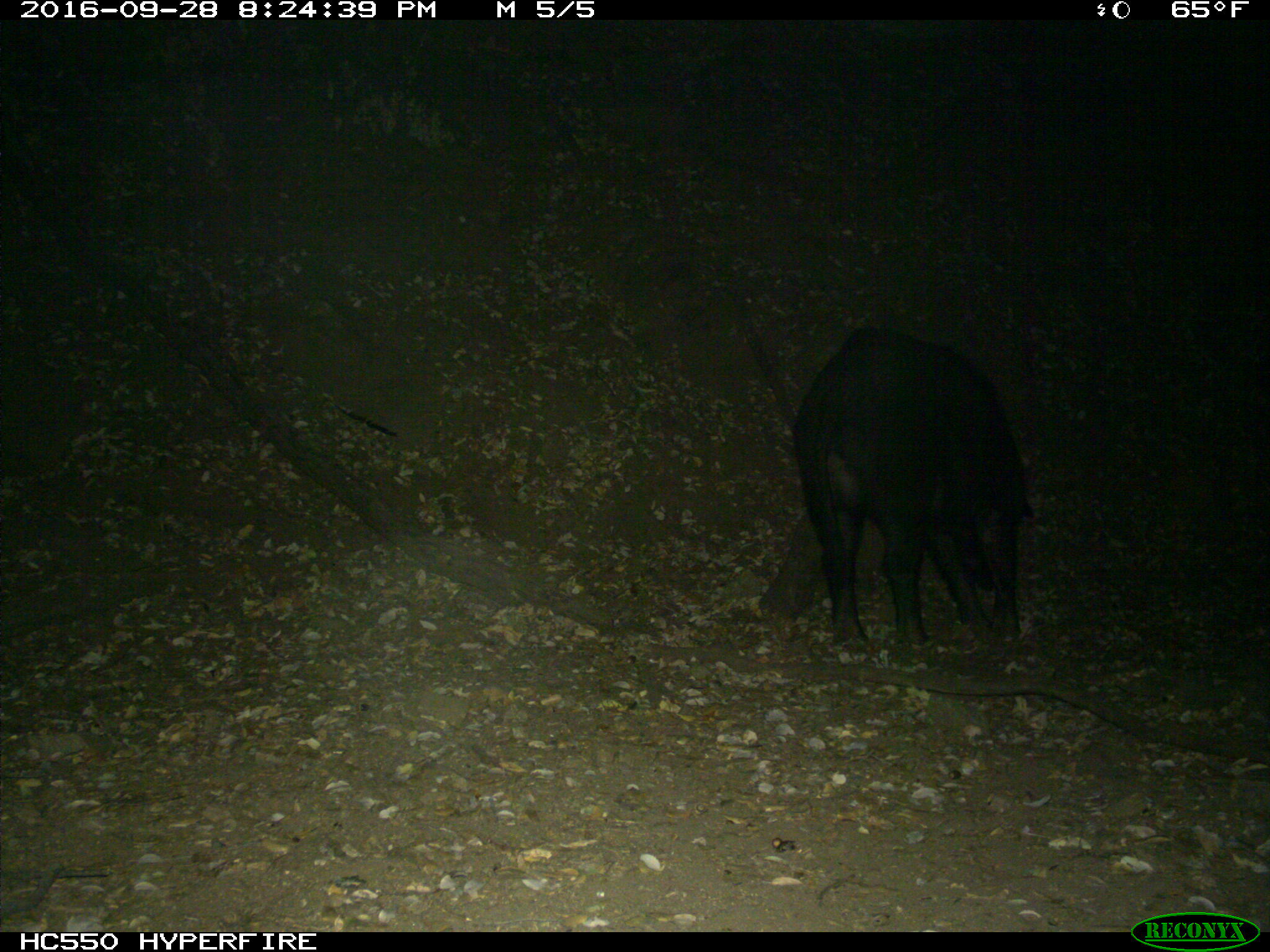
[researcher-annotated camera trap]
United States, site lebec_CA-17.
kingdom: Animalia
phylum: Chordata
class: Mammalia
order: Artiodactyla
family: Suidae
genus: Sus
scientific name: Sus scrofa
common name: wild boar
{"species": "Sus scrofa (wild boar)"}